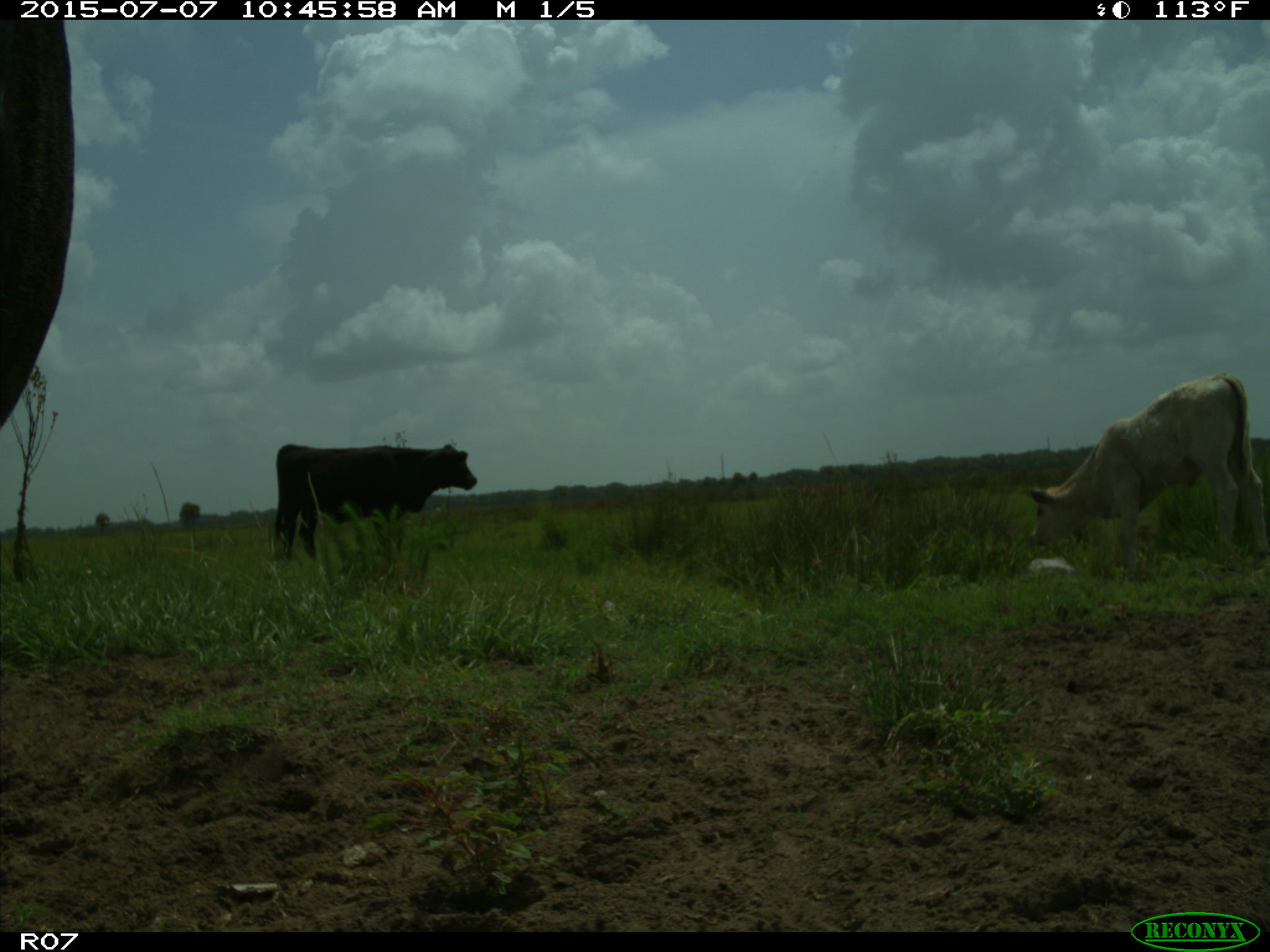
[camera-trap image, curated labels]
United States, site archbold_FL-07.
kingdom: Animalia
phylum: Chordata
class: Mammalia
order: Artiodactyla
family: Bovidae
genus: Bos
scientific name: Bos taurus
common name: domestic cow